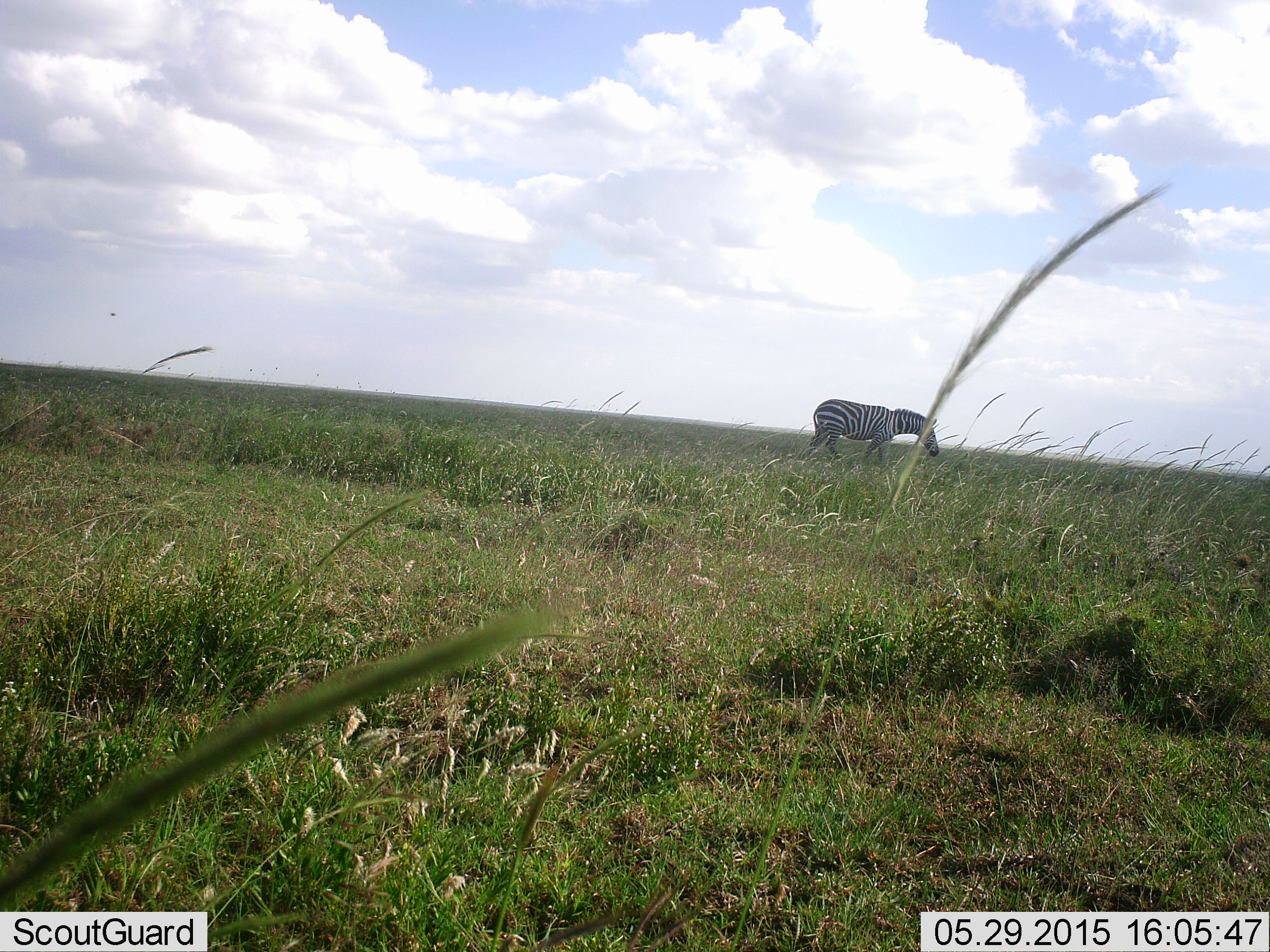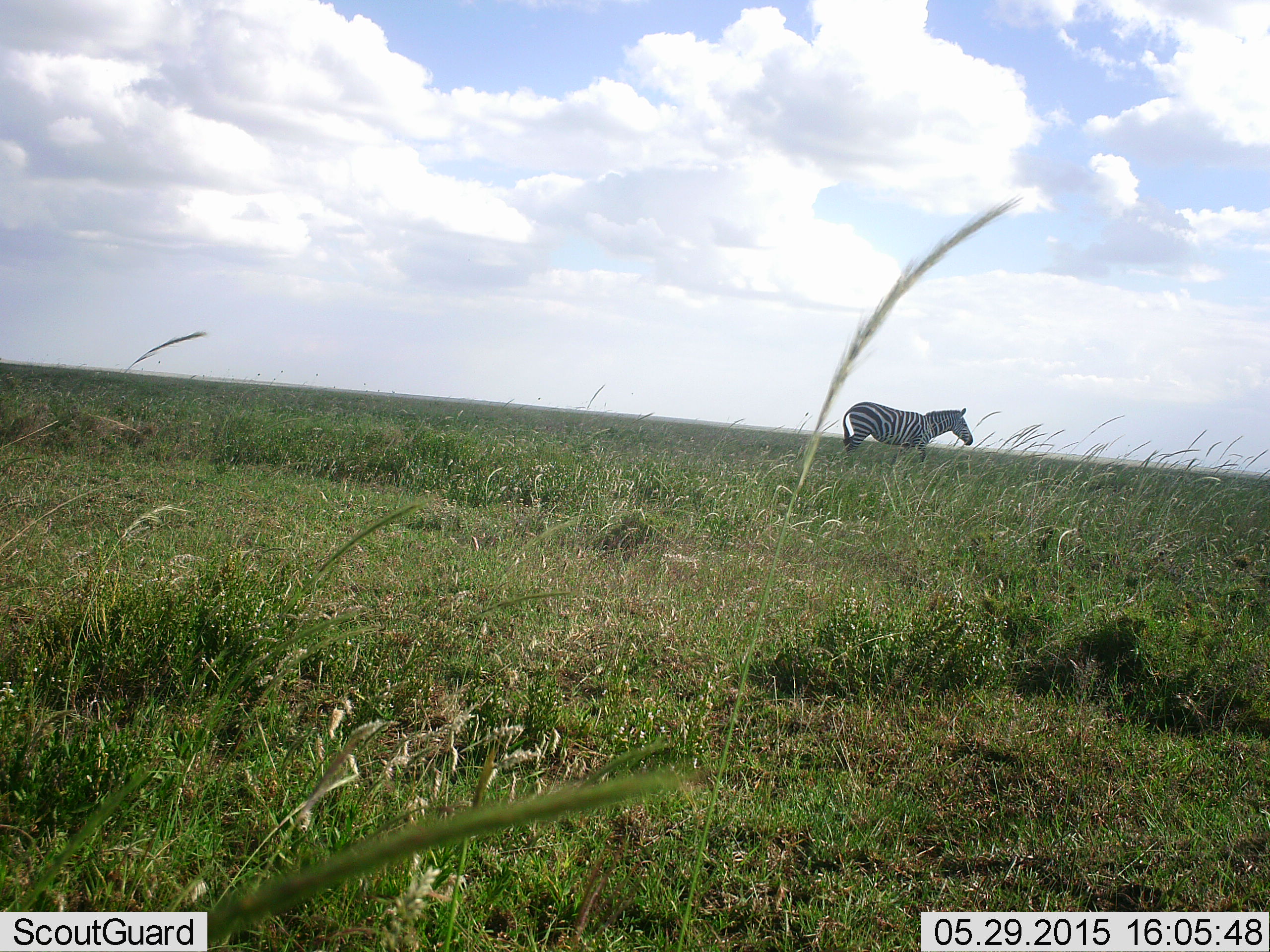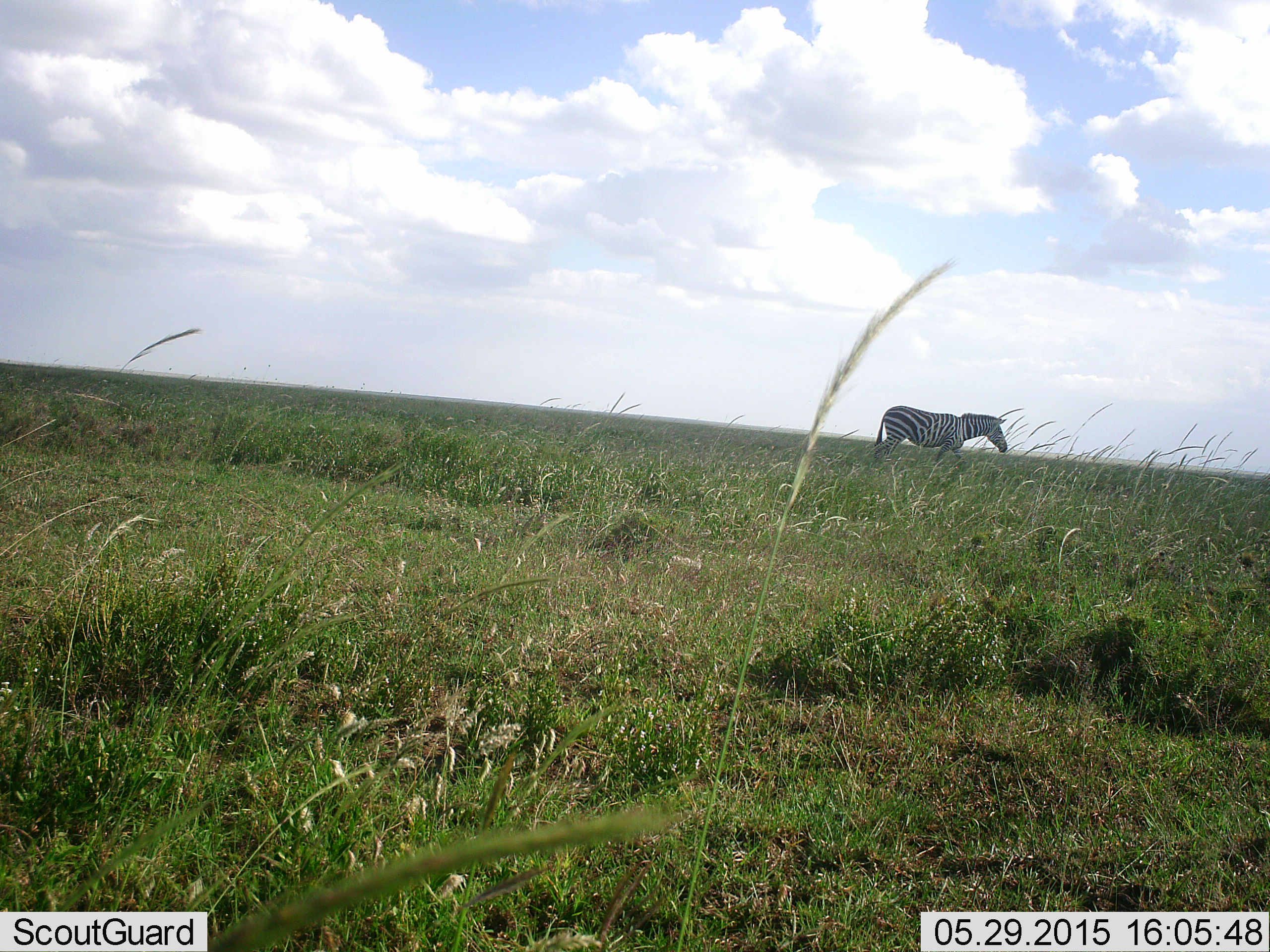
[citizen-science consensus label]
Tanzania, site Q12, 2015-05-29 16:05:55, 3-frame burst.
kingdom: Animalia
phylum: Chordata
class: Mammalia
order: Perissodactyla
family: Equidae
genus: Equus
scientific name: Equus quagga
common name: plains zebra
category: zebra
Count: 1.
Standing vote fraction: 30%.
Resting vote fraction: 0%.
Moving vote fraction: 70%.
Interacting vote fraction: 0%.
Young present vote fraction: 0%.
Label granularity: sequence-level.